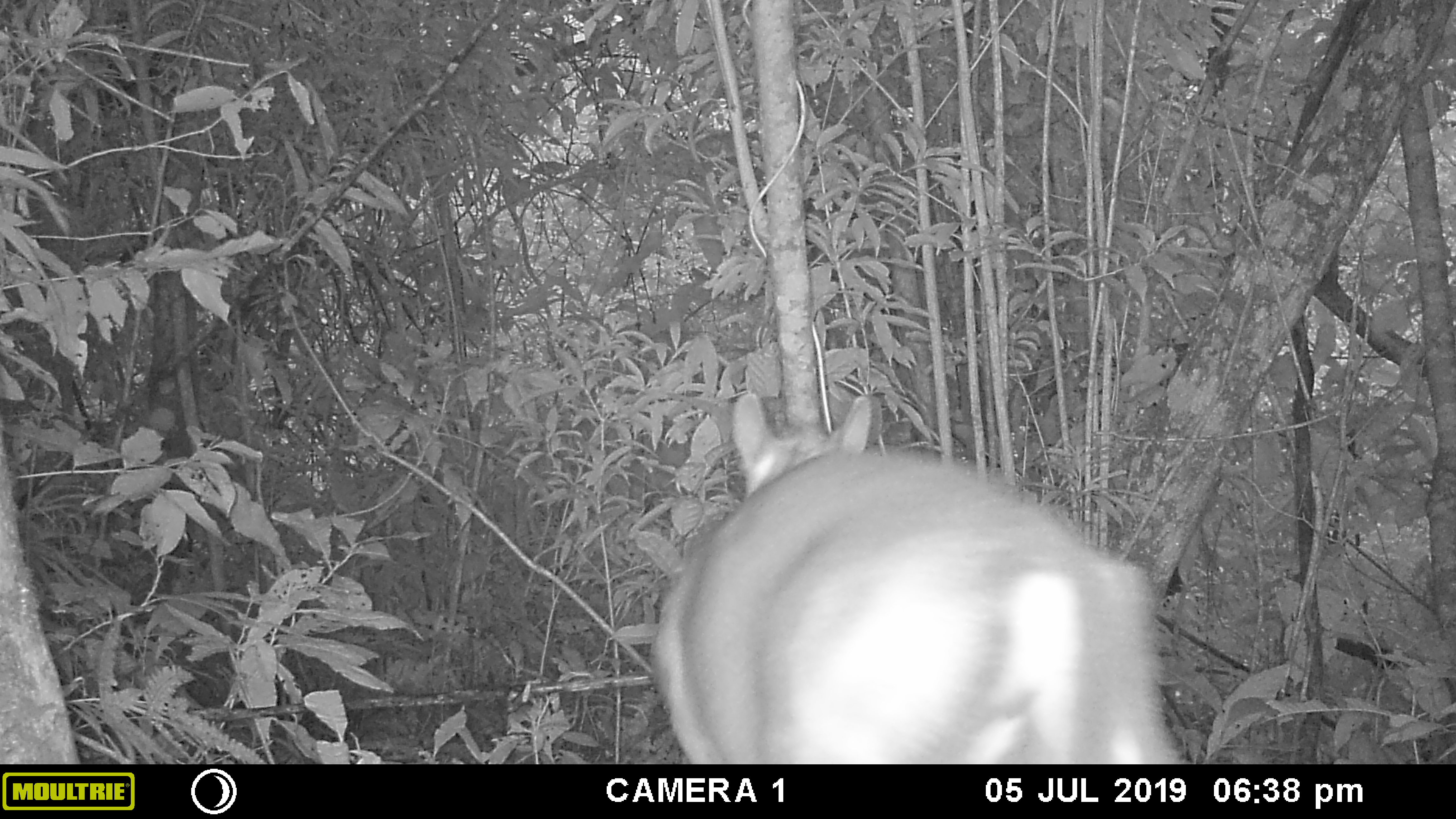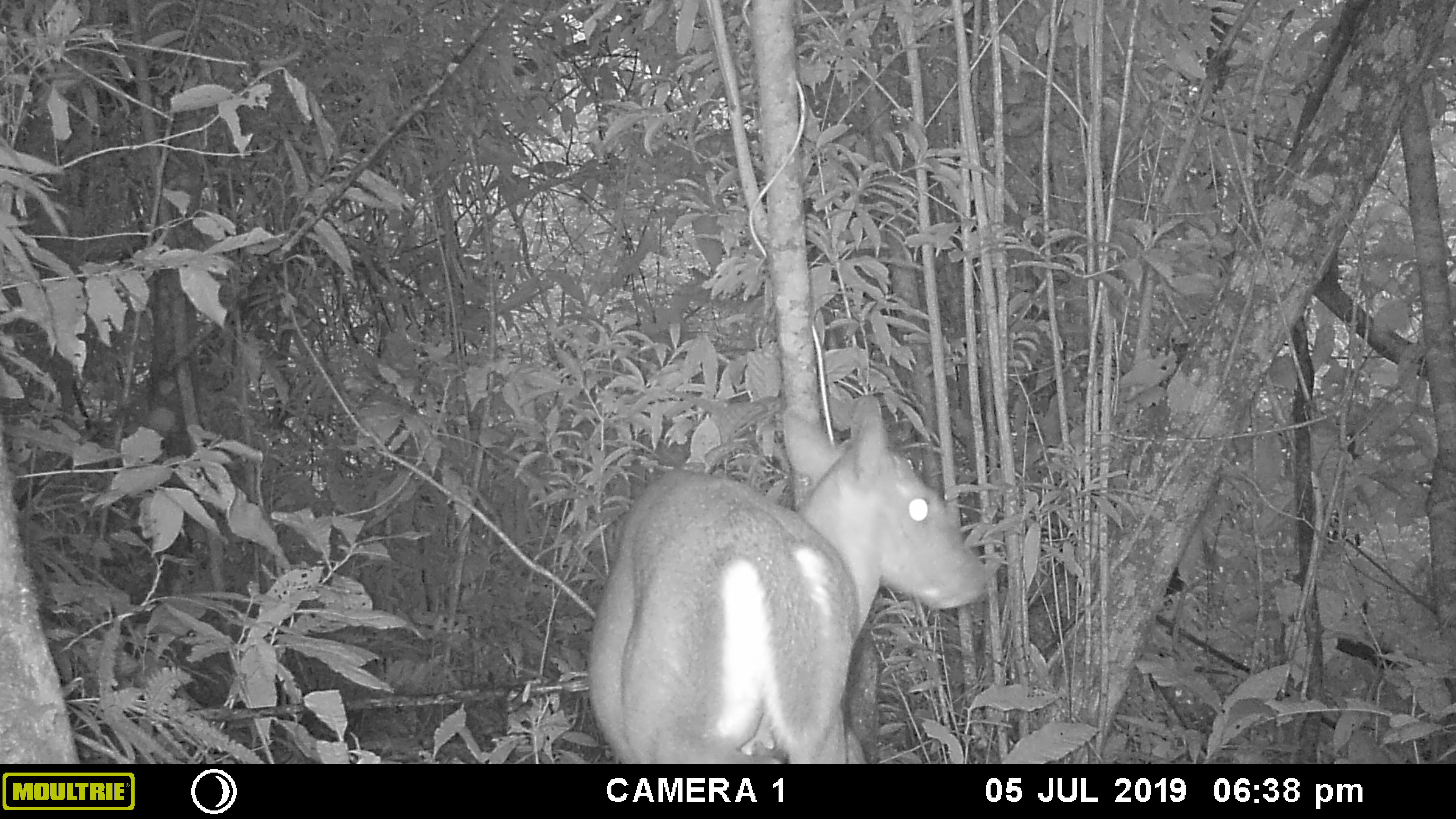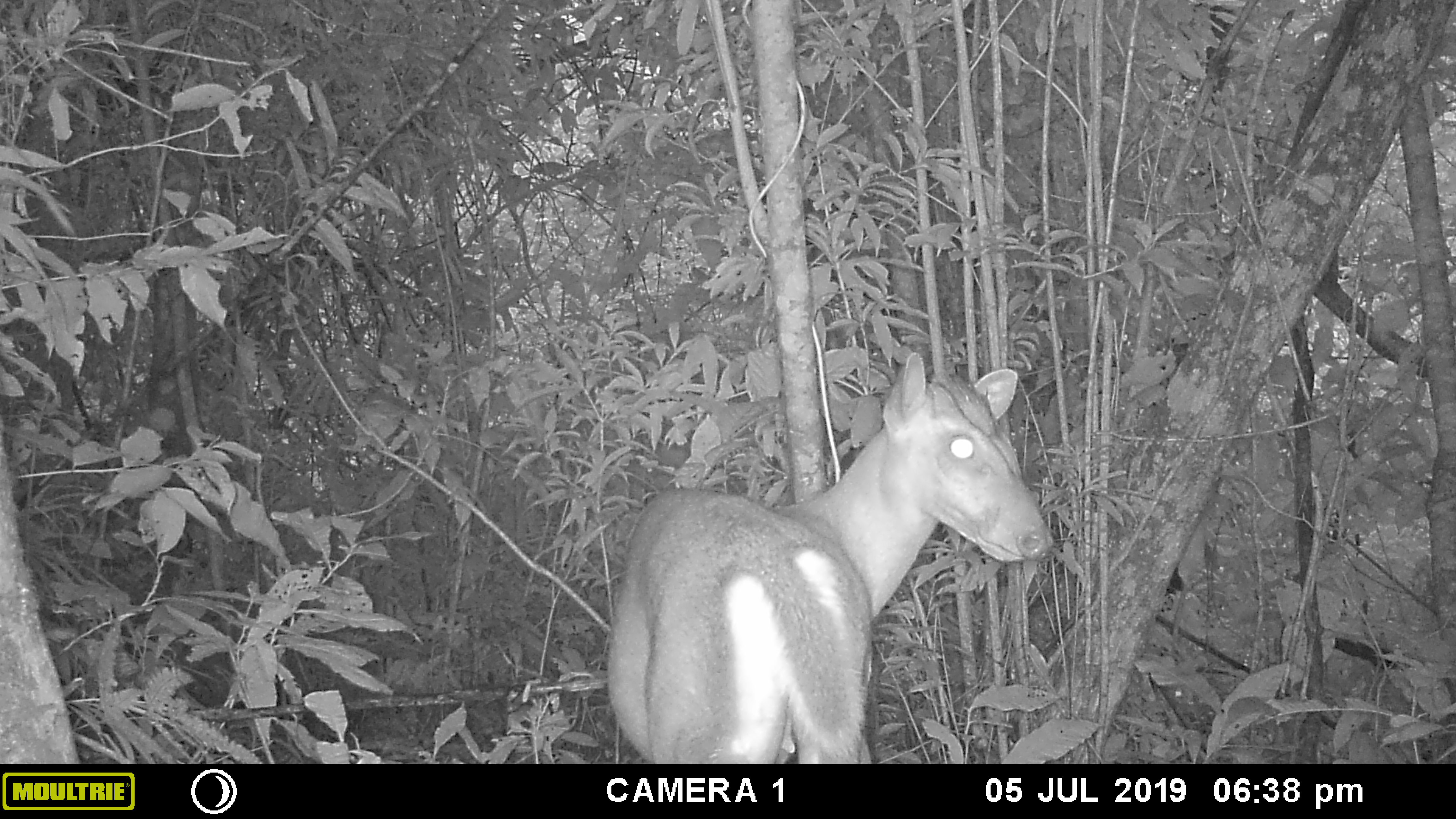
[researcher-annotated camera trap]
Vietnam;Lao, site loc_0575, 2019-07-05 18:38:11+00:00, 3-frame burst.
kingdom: Animalia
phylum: Chordata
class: Mammalia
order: Artiodactyla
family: Cervidae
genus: Muntiacus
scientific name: Muntiacus rooseveltorum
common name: roosevelt's muntjac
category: roosevelts muntjac group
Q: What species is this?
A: Roosevelts muntjac group (roosevelt's muntjac) (Muntiacus rooseveltorum).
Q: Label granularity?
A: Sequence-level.